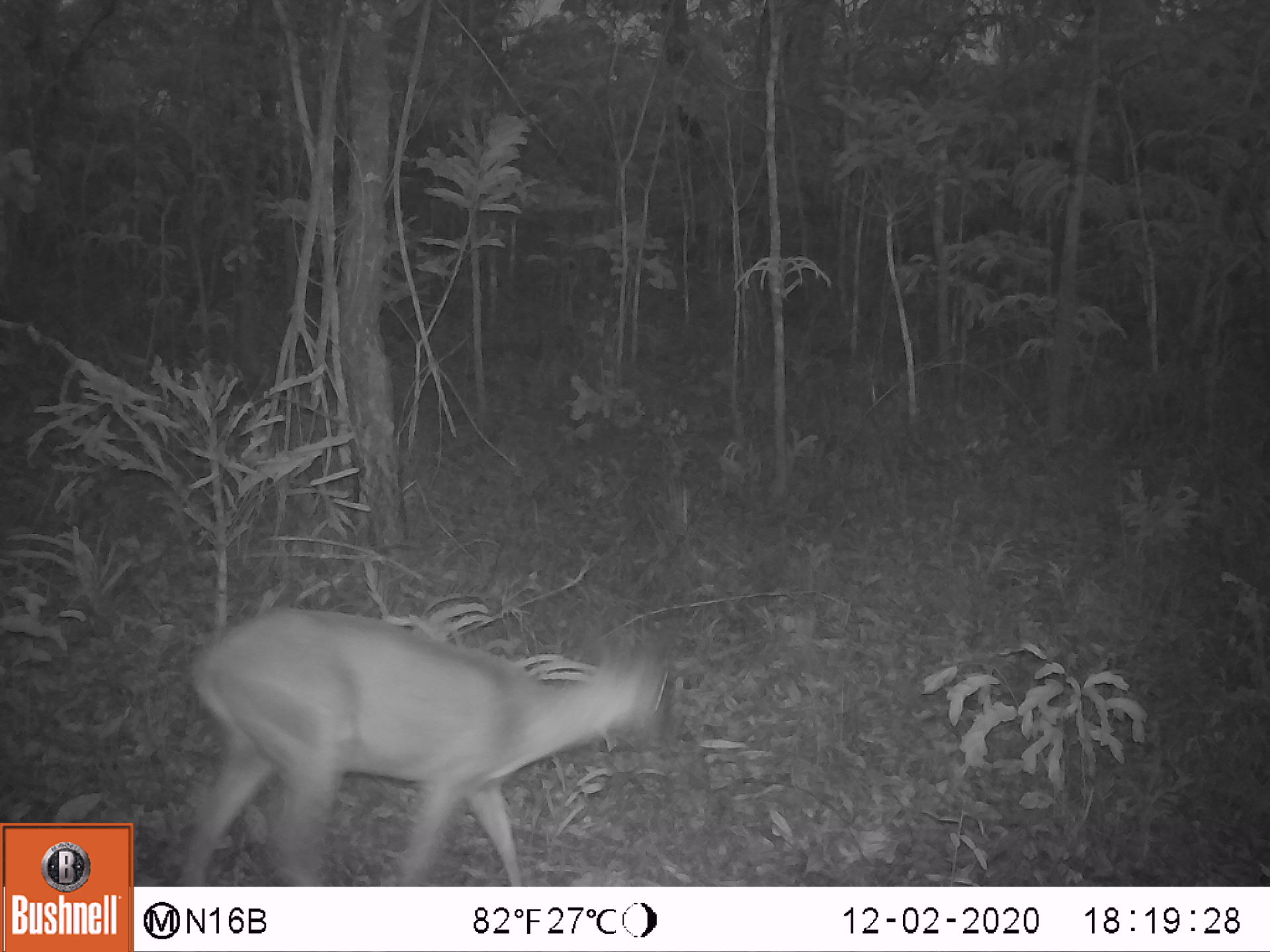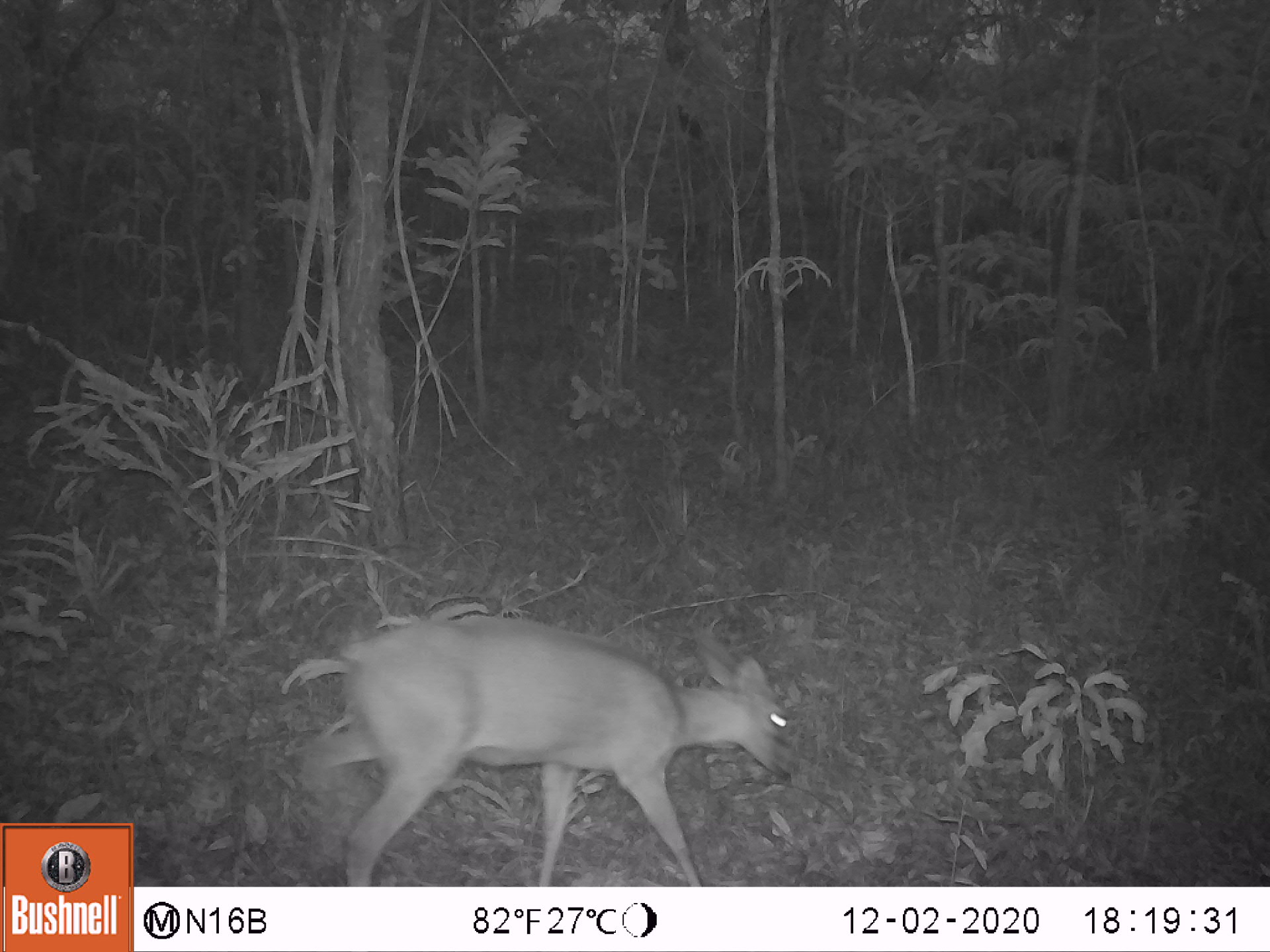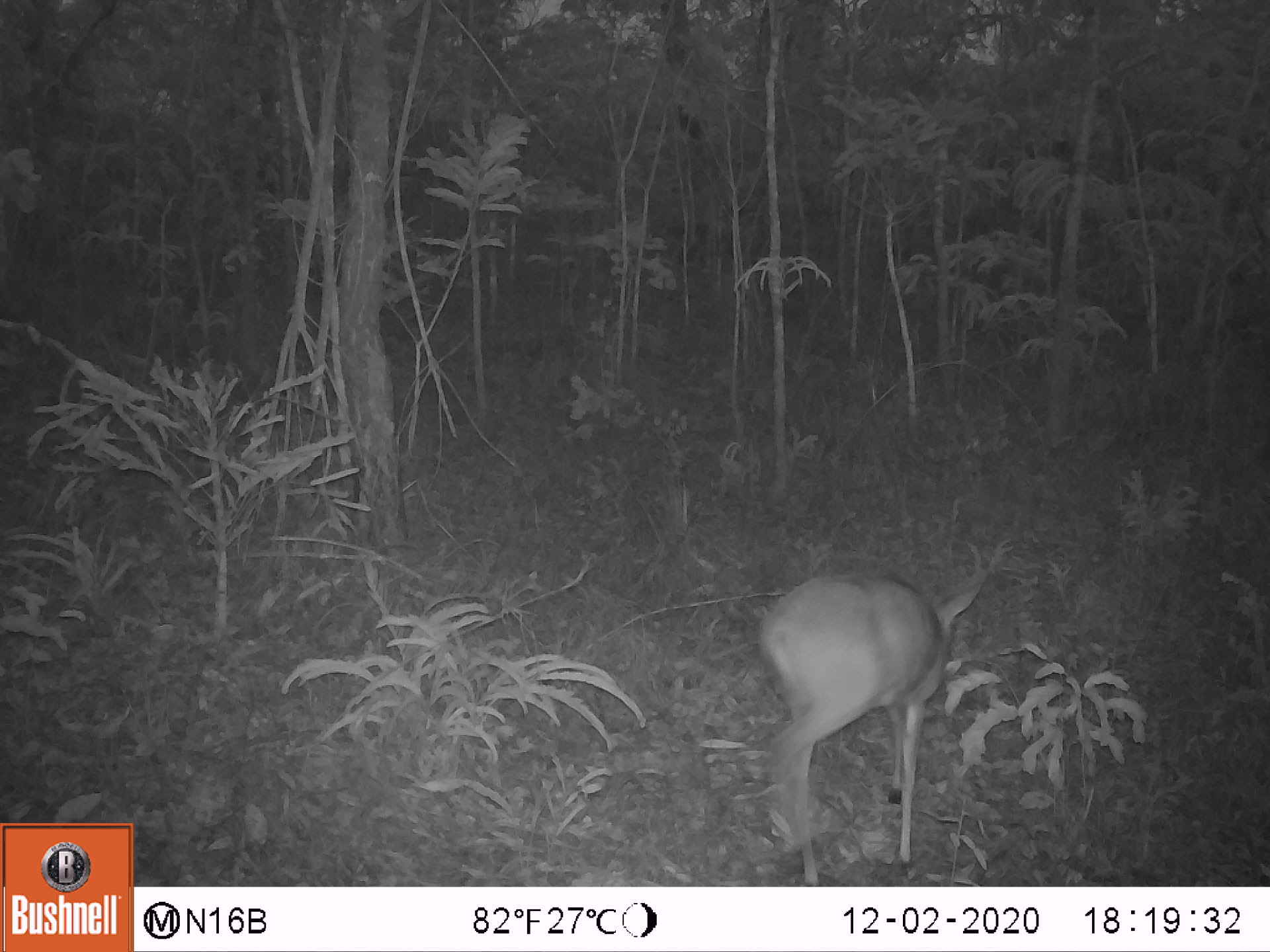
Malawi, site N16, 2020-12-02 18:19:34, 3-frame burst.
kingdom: Animalia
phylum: Chordata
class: Mammalia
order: Artiodactyla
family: Bovidae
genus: Sylvicapra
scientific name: Sylvicapra grimmia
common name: common duiker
Common duiker (Sylvicapra grimmia), count 1.